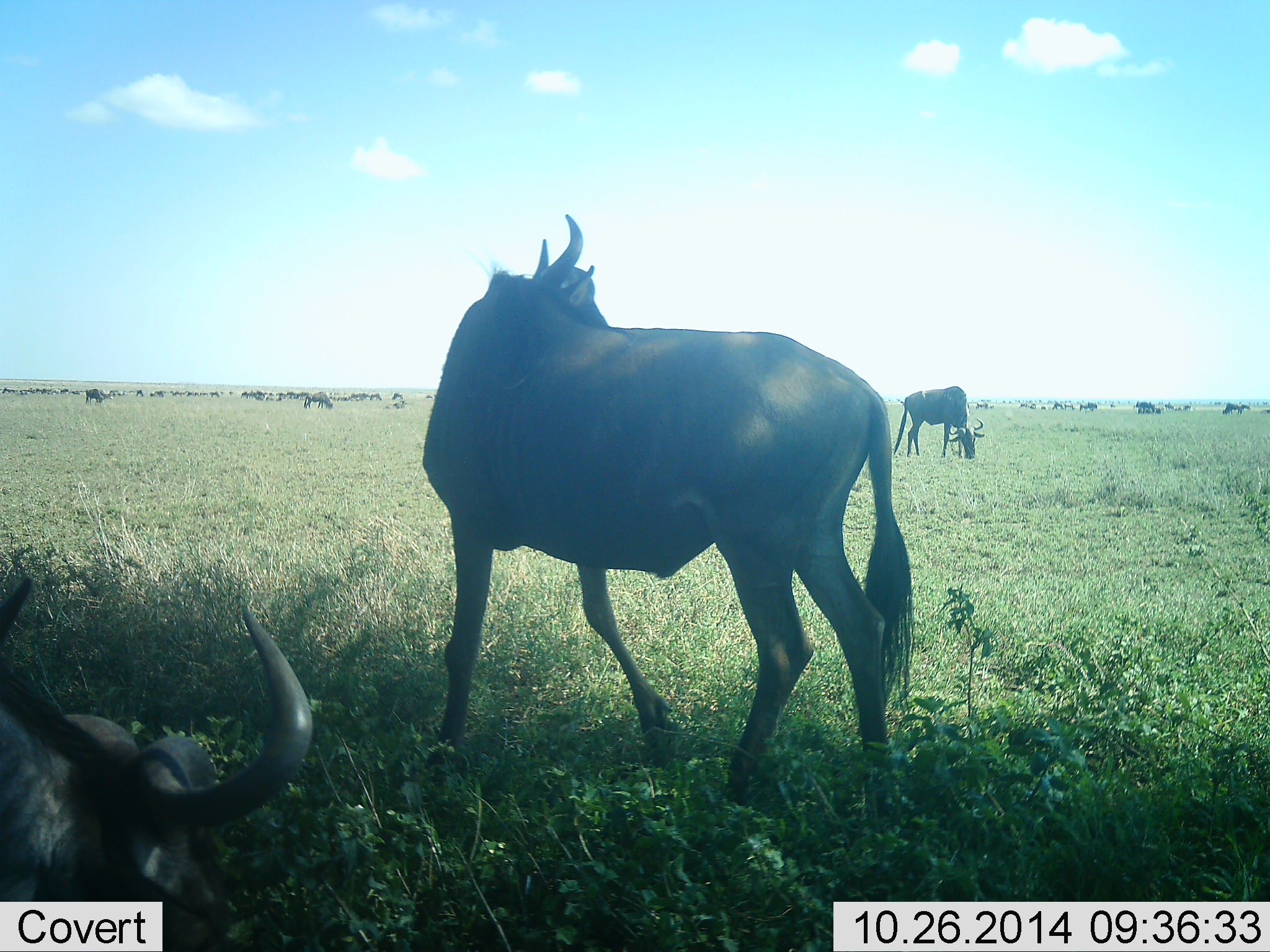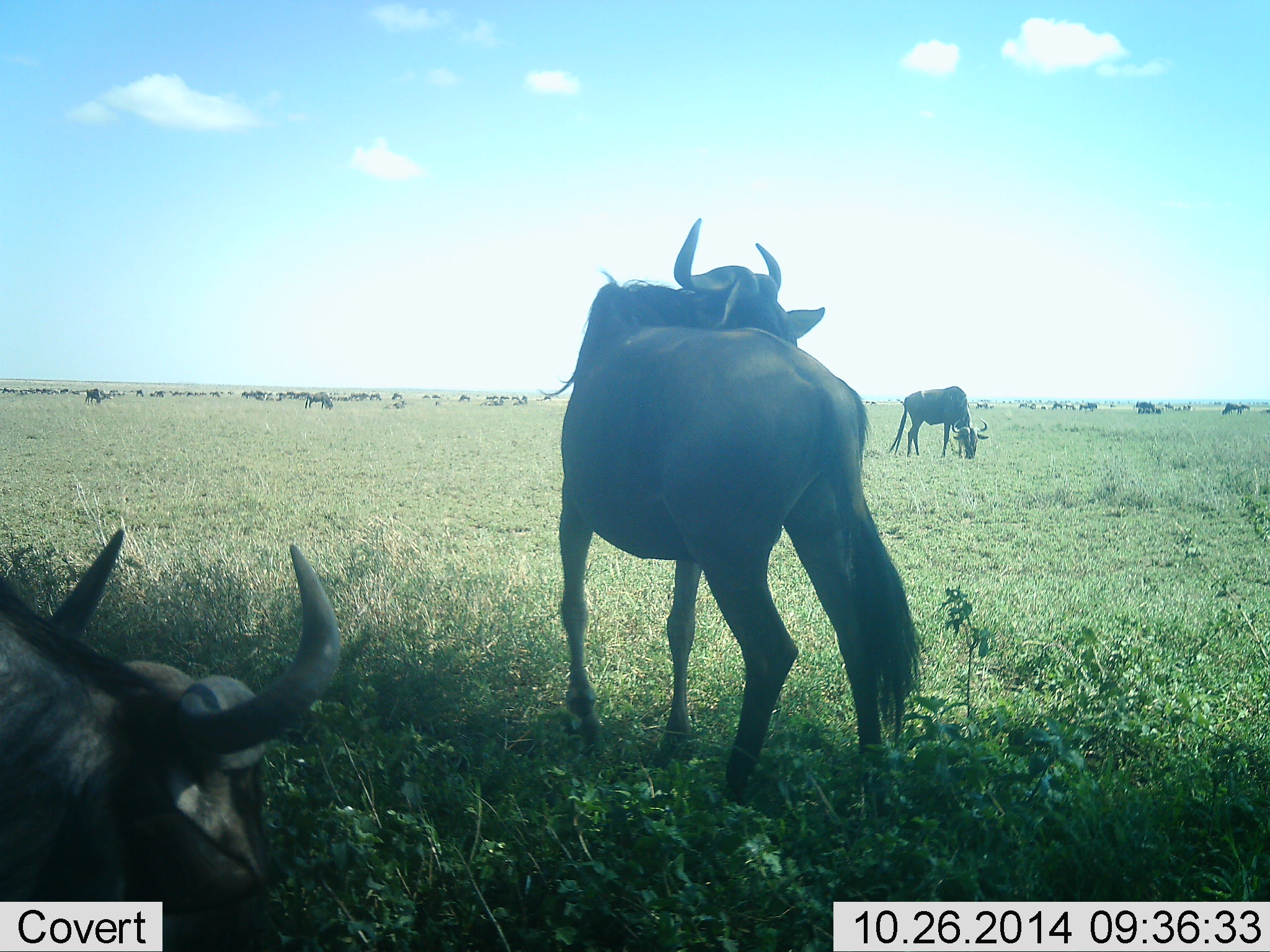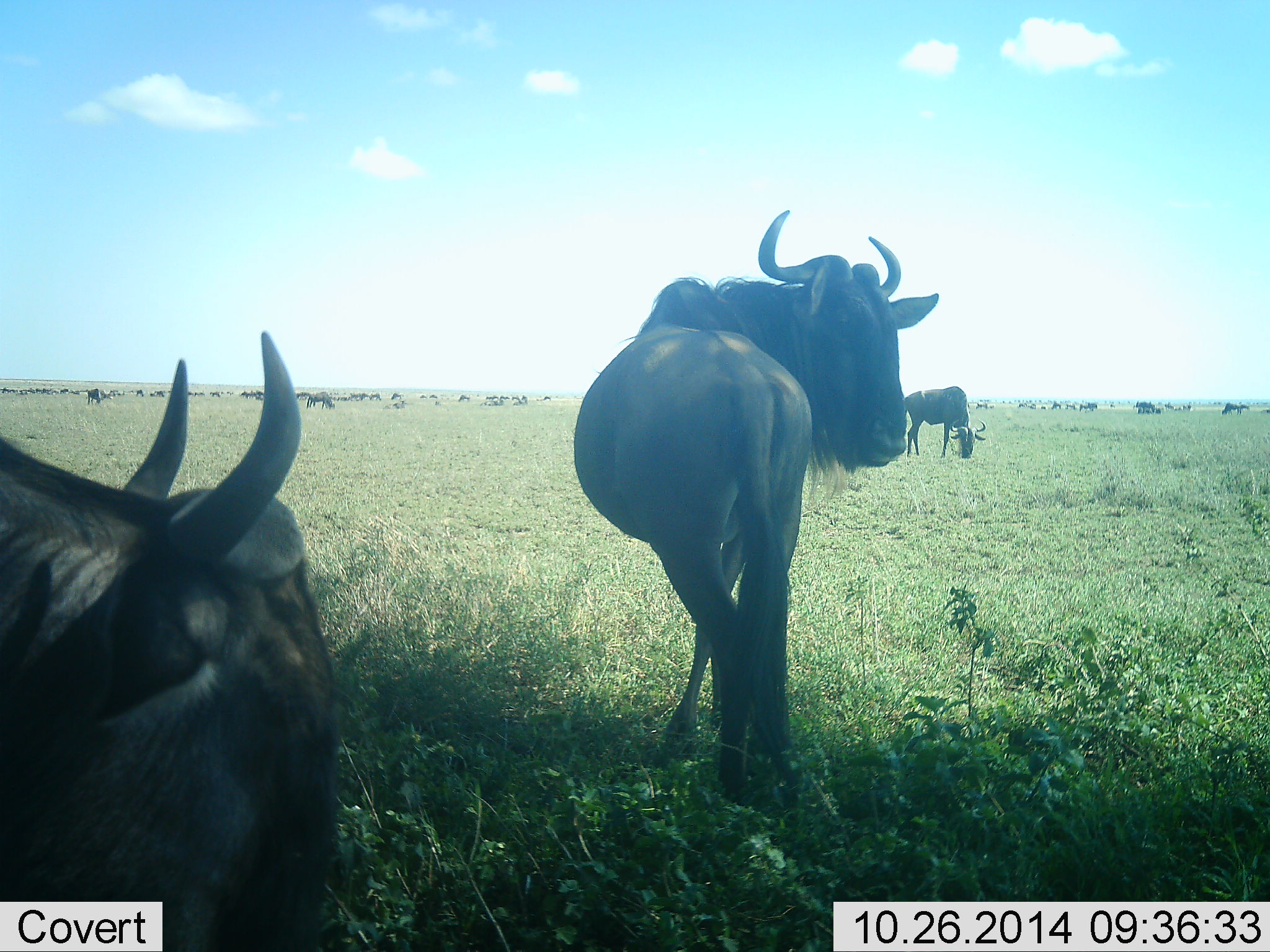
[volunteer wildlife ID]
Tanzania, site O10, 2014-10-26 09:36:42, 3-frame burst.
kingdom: Animalia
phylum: Chordata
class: Mammalia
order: Artiodactyla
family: Bovidae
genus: Connochaetes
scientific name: Connochaetes taurinus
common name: blue wildebeest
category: wildebeest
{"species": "wildebeest (blue wildebeest) (Connochaetes taurinus)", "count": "11-50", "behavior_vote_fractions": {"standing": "80%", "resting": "50%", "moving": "0%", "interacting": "0%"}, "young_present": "0%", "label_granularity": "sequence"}